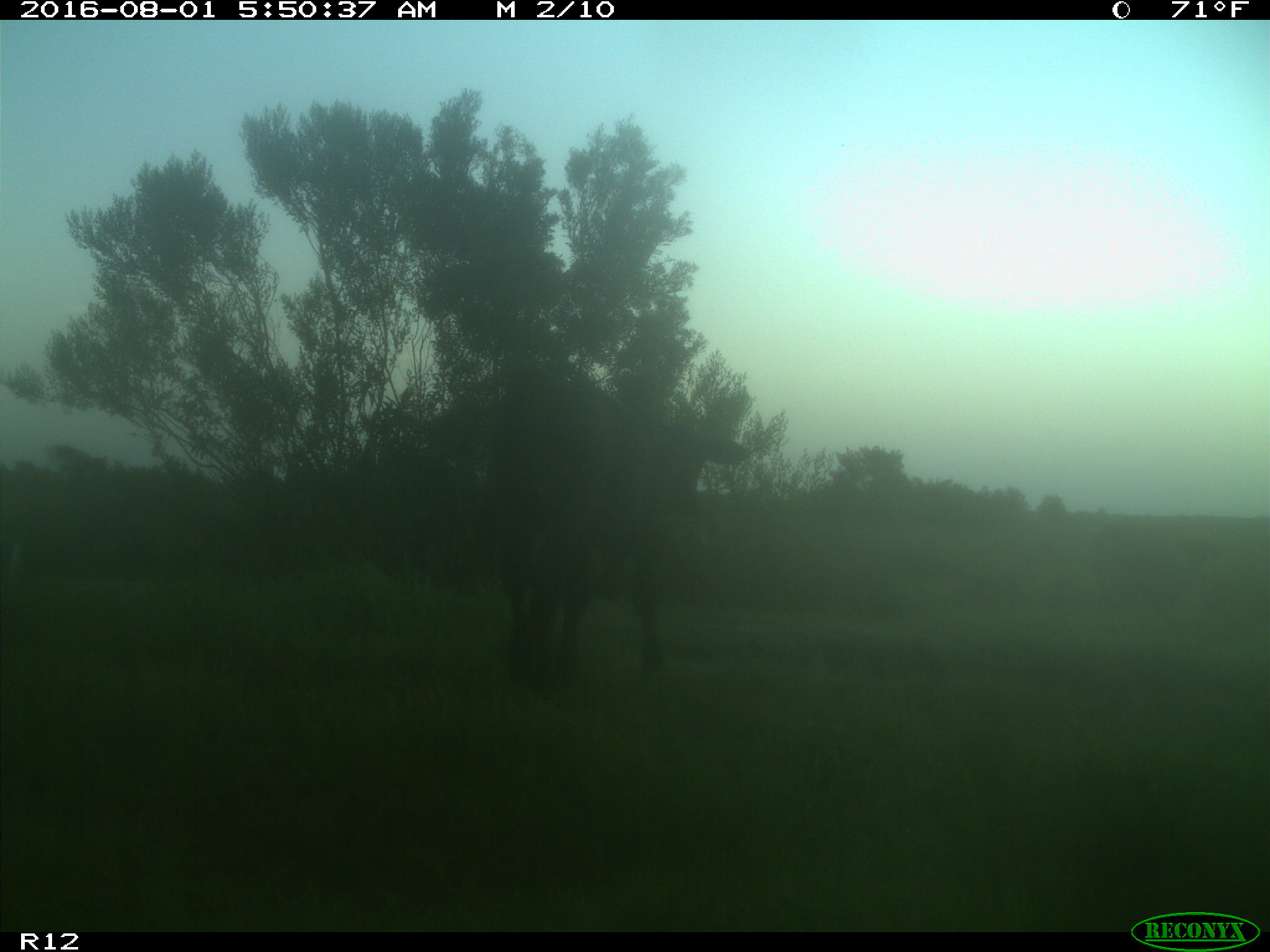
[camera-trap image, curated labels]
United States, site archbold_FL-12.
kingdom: Animalia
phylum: Chordata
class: Mammalia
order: Artiodactyla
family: Bovidae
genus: Bos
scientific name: Bos taurus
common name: domestic cow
Bos taurus (domestic cow).